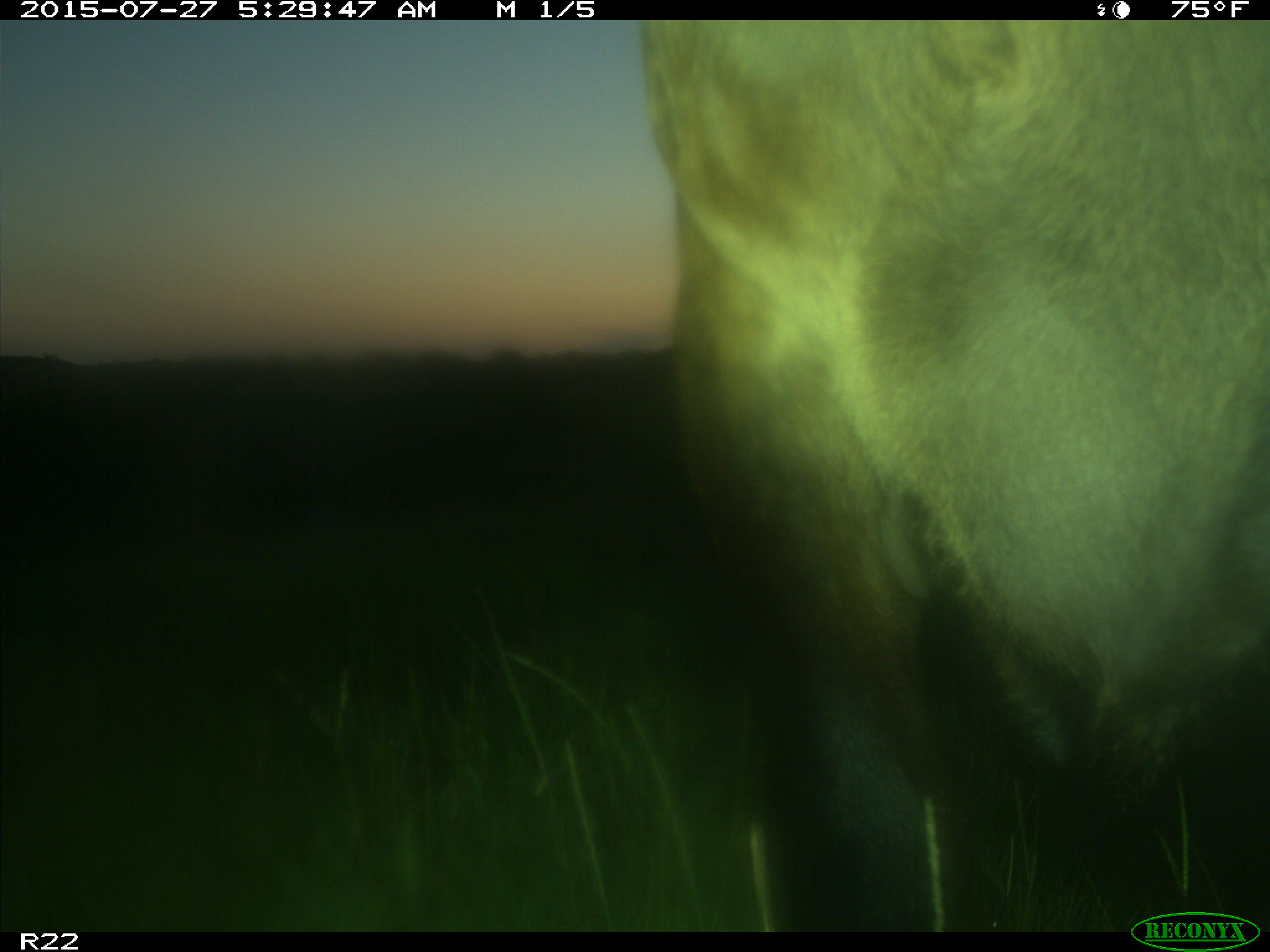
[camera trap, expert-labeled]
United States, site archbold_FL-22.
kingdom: Animalia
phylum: Chordata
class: Mammalia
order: Artiodactyla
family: Bovidae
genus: Bos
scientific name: Bos taurus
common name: domestic cow